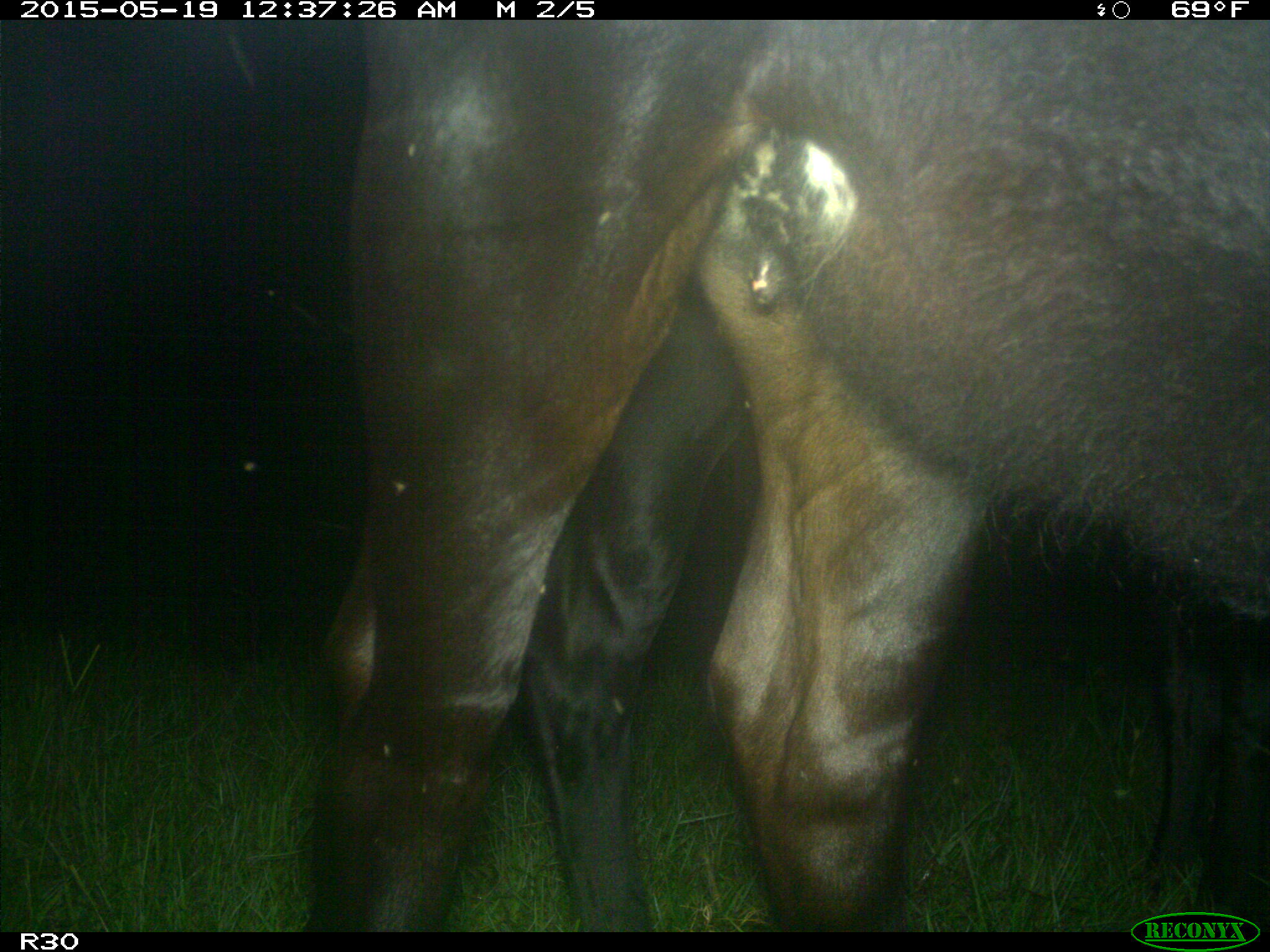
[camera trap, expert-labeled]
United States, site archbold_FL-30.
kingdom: Animalia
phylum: Chordata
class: Mammalia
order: Artiodactyla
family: Bovidae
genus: Bos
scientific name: Bos taurus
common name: domestic cow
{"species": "Bos taurus (domestic cow)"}